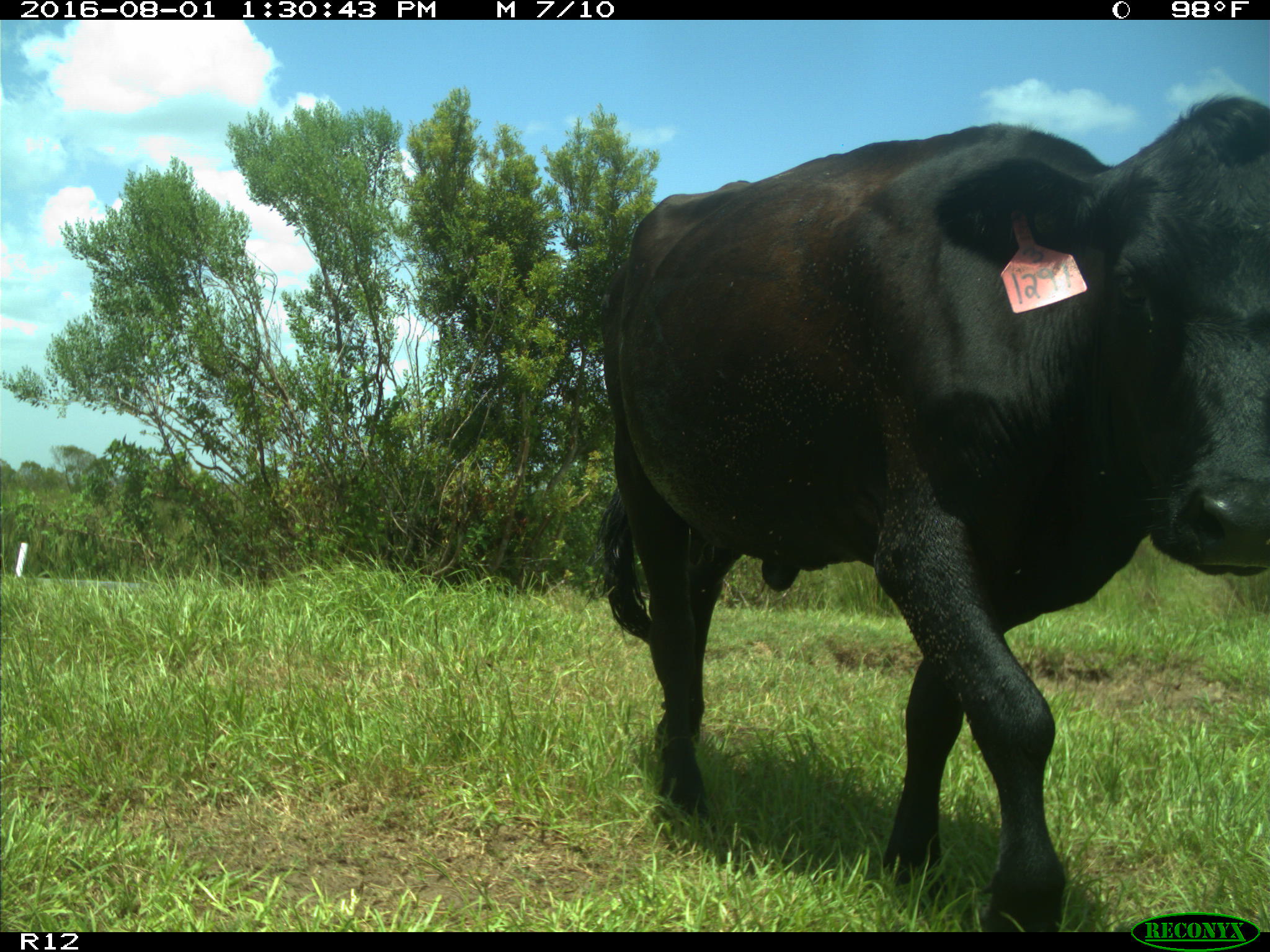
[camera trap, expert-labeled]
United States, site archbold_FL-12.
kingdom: Animalia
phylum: Chordata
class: Mammalia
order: Artiodactyla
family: Bovidae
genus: Bos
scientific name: Bos taurus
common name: domestic cow